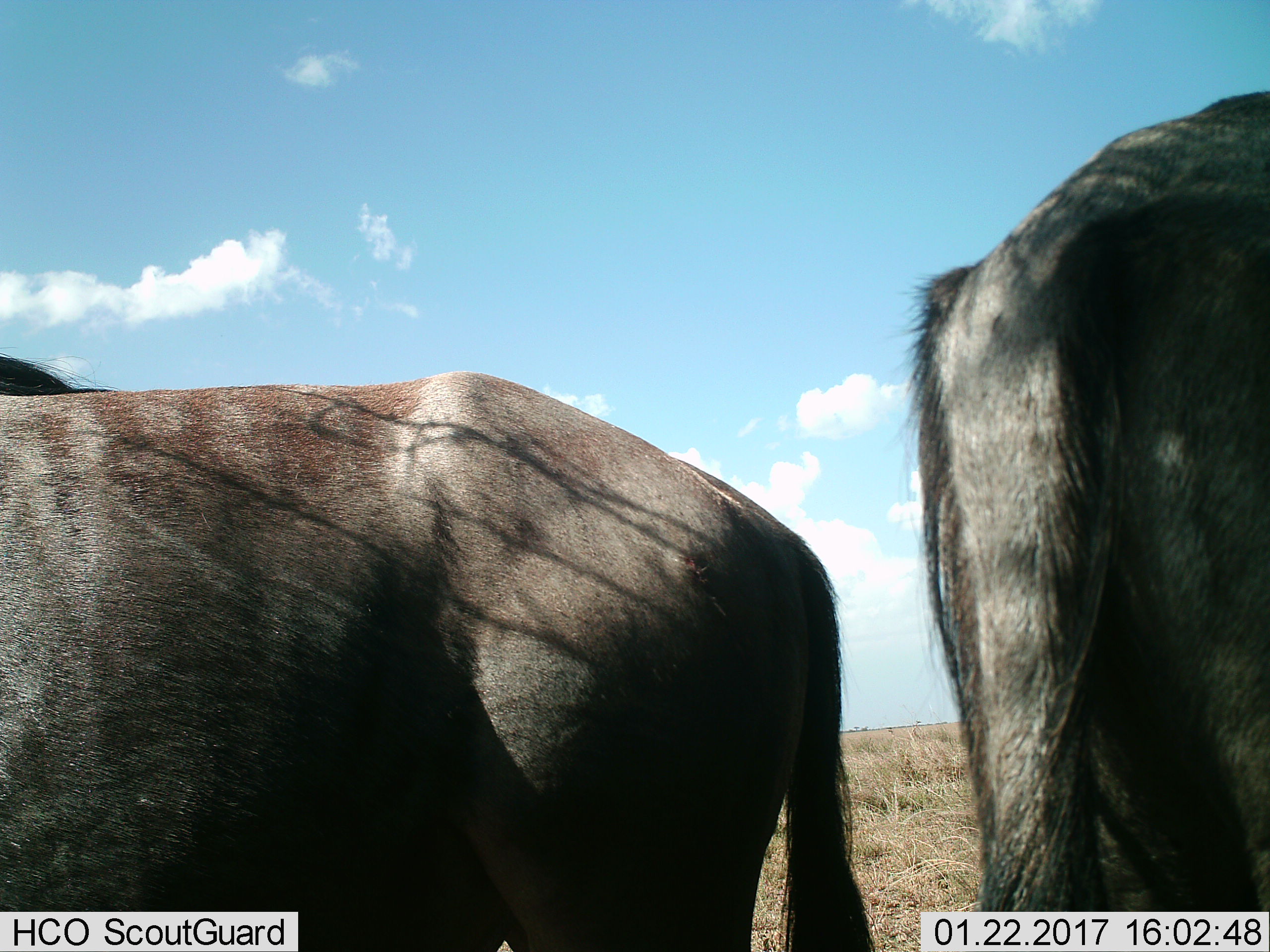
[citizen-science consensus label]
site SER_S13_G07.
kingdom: Animalia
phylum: Chordata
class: Mammalia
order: Artiodactyla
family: Bovidae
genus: Connochaetes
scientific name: Connochaetes taurinus taurinus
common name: blue wildebeest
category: wildebeestblue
Wildebeestblue (blue wildebeest) (Connochaetes taurinus taurinus), count 2. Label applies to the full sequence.